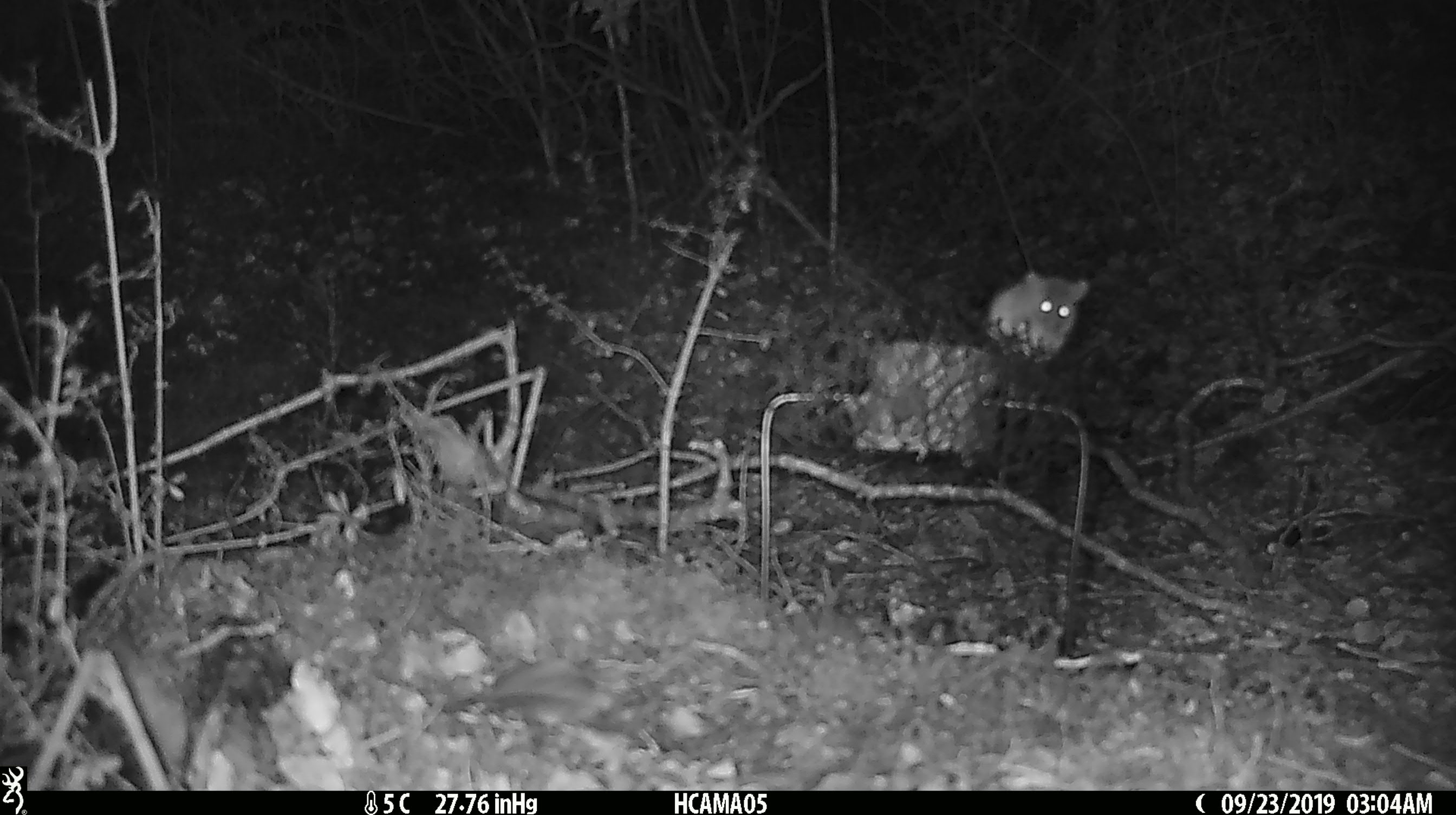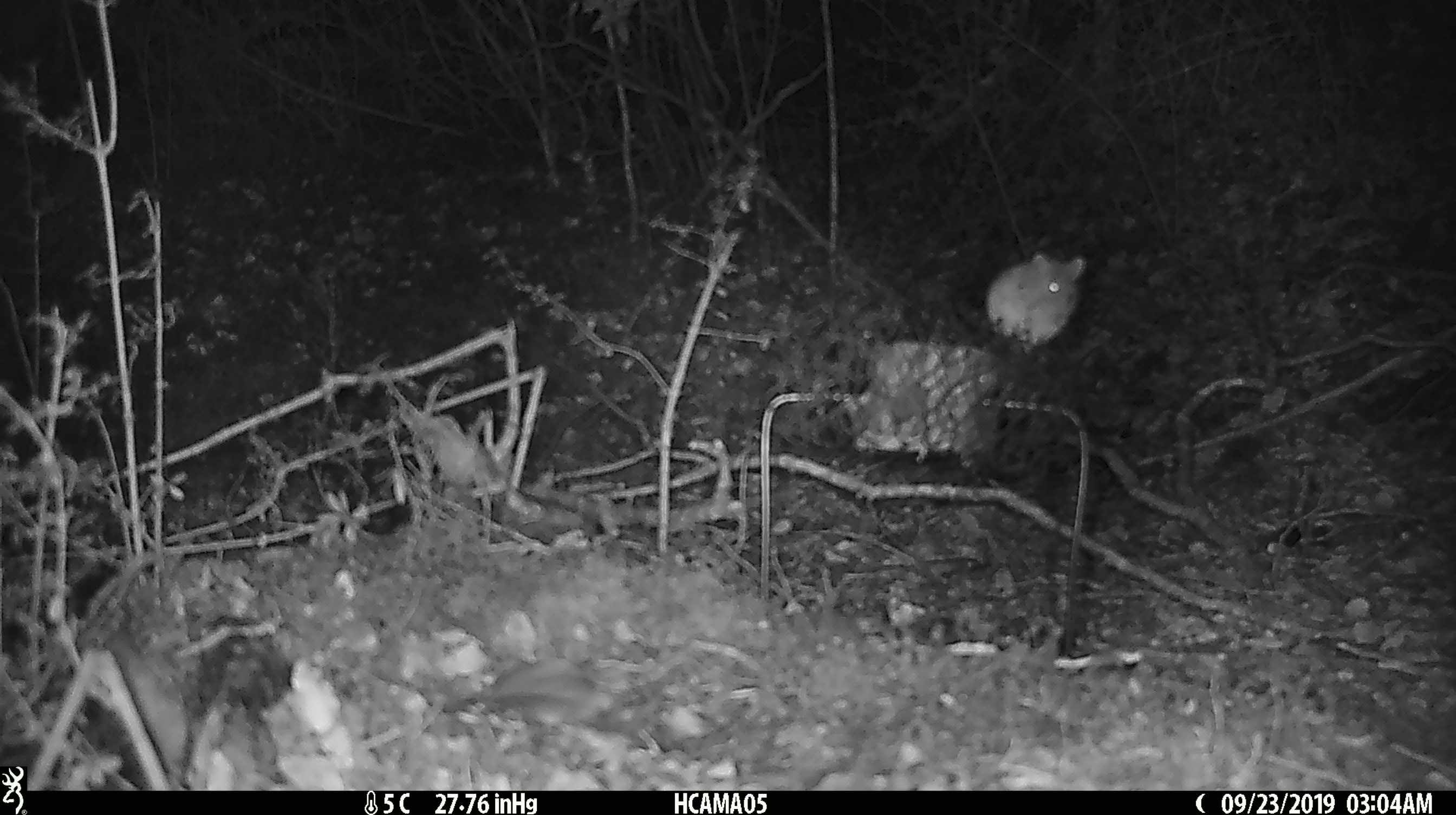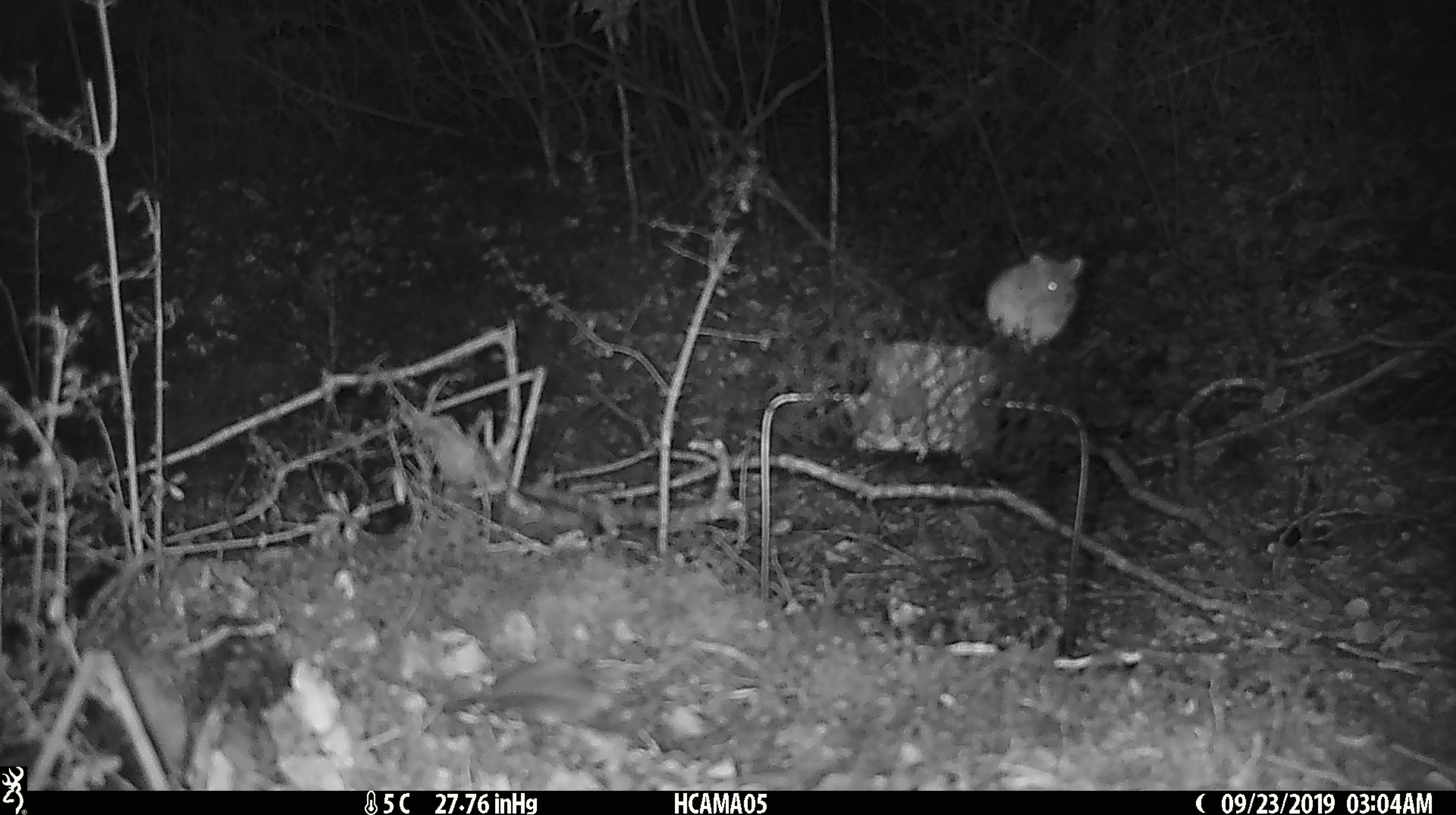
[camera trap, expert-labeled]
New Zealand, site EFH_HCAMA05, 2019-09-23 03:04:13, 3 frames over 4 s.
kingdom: Animalia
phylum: Chordata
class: Mammalia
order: Rodentia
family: Muridae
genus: Mus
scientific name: Mus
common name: mouse